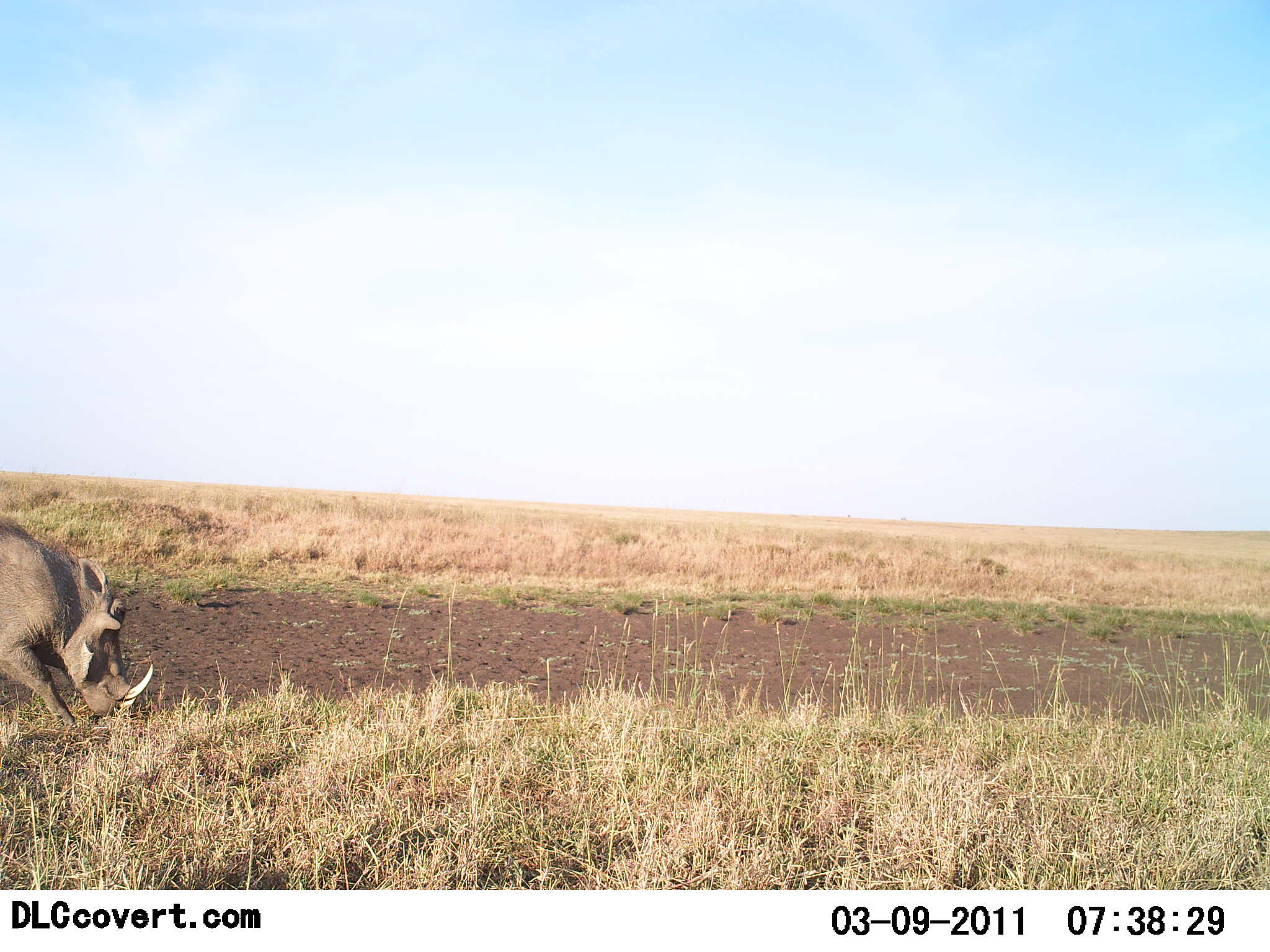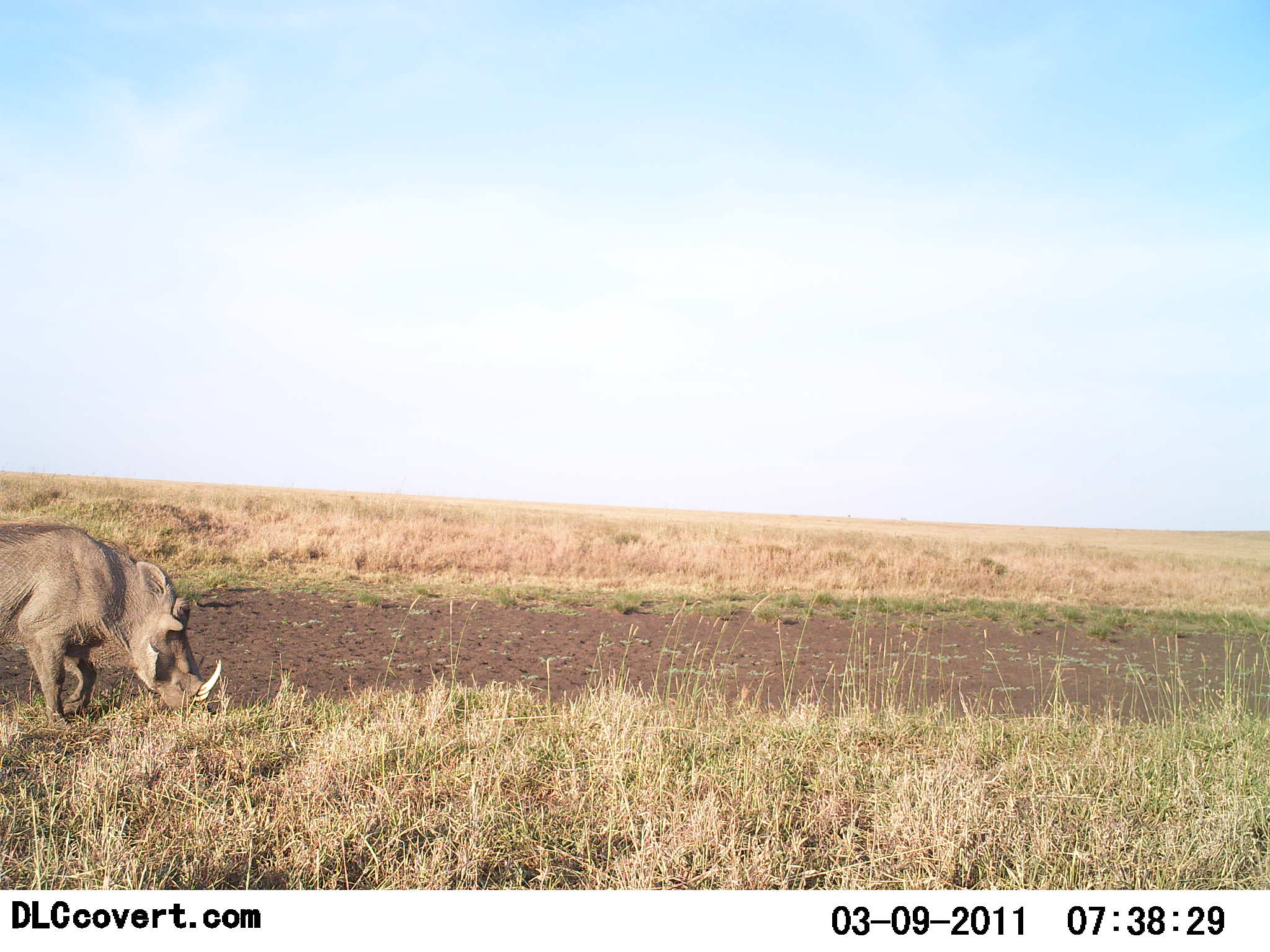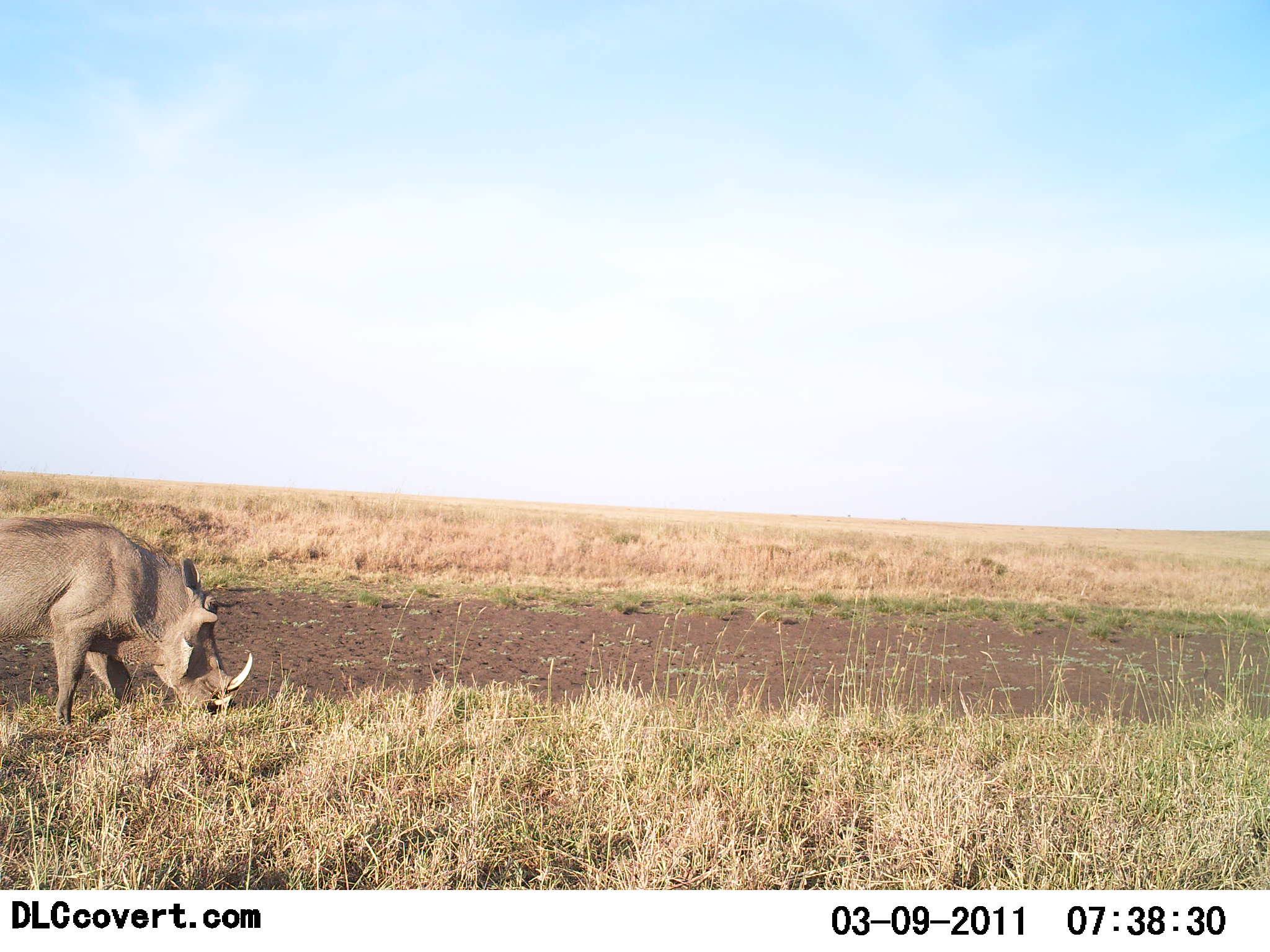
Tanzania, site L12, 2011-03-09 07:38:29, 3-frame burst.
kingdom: Animalia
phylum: Chordata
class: Mammalia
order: Artiodactyla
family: Suidae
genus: Phacochoerus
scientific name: Phacochoerus africanus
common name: warthog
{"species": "warthog (Phacochoerus africanus)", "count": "1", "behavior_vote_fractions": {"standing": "0%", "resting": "0%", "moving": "50%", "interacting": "0%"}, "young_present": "0%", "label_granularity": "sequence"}